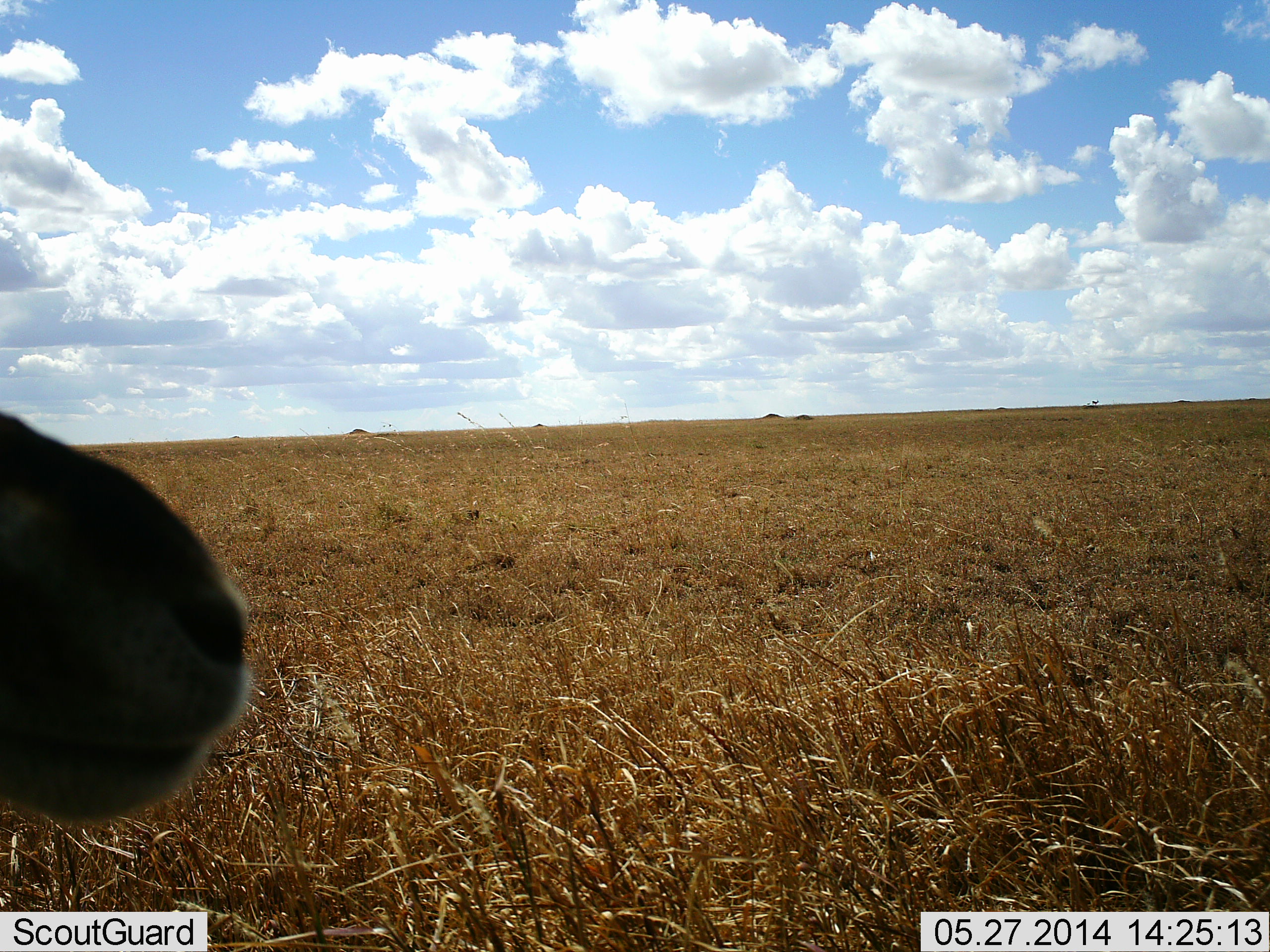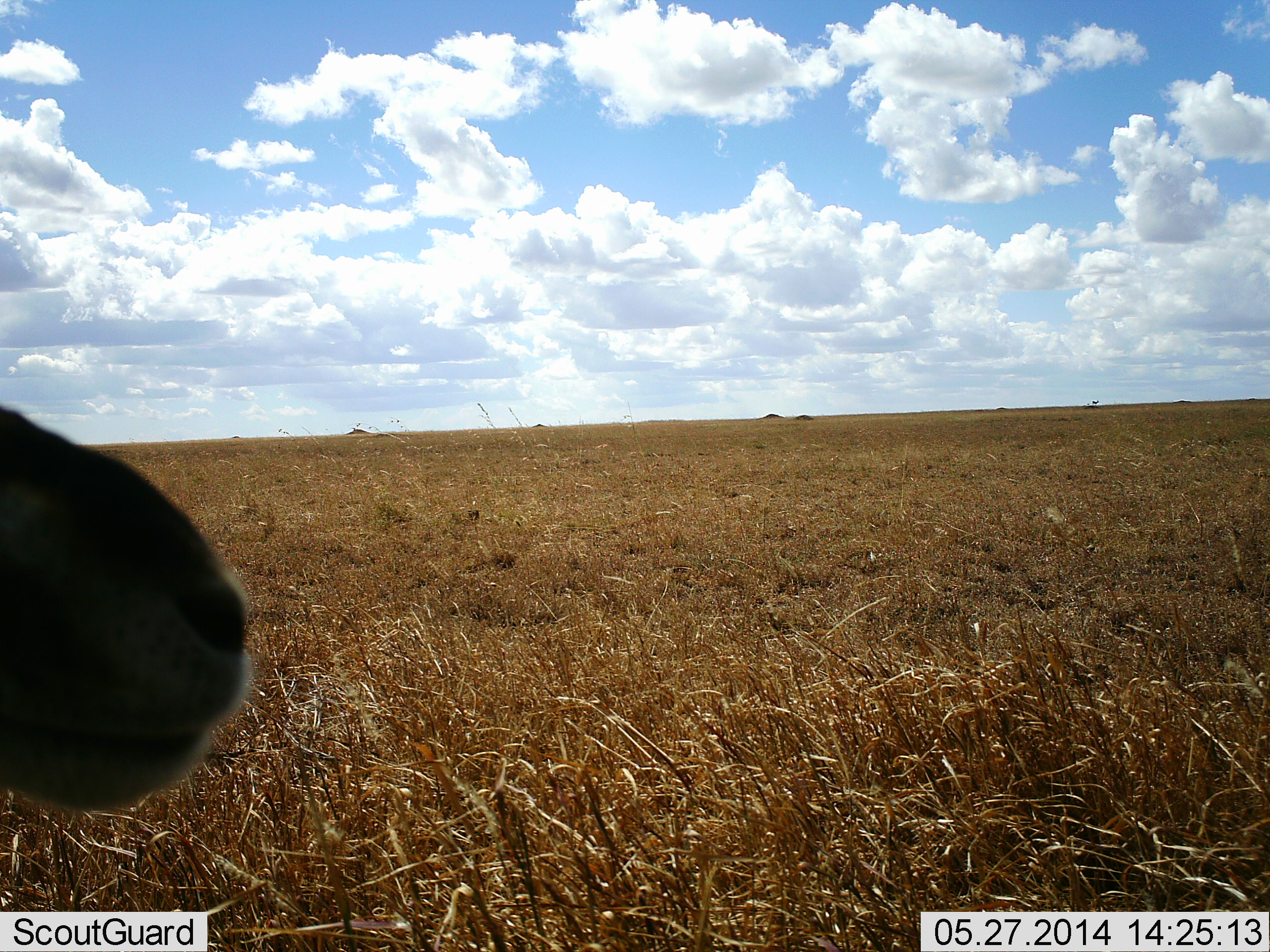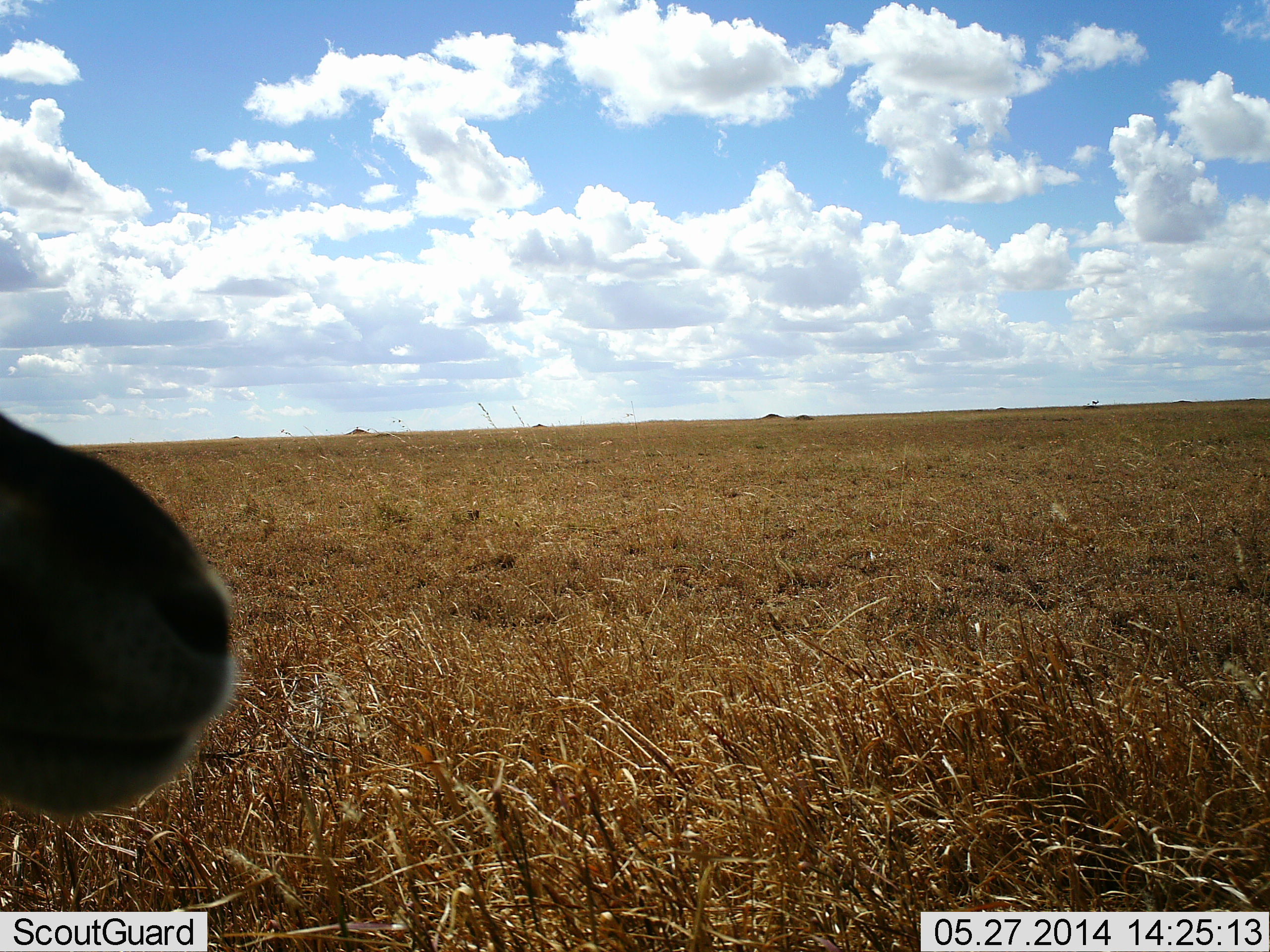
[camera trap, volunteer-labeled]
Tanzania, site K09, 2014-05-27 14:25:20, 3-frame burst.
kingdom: Animalia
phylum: Chordata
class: Mammalia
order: Artiodactyla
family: Bovidae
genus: Eudorcas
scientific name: Eudorcas thomsonii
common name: thomson's gazelle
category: gazellethomsons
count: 1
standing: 67%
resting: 22%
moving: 0%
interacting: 0%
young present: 0%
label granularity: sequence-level